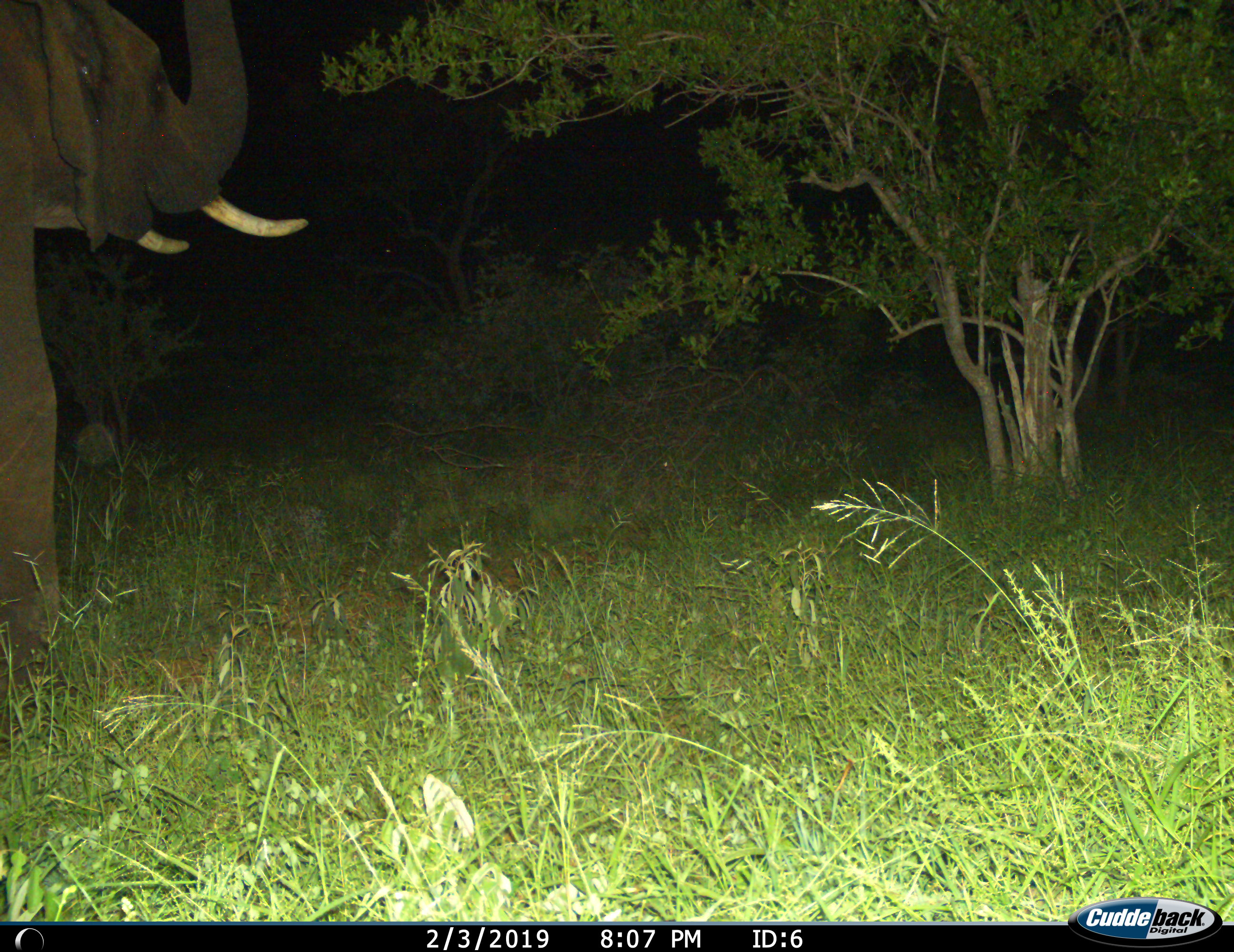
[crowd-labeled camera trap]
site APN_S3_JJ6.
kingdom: Animalia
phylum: Chordata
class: Mammalia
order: Proboscidea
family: Elephantidae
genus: Loxodonta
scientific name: Loxodonta africana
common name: african bush elephant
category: elephant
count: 1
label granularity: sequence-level